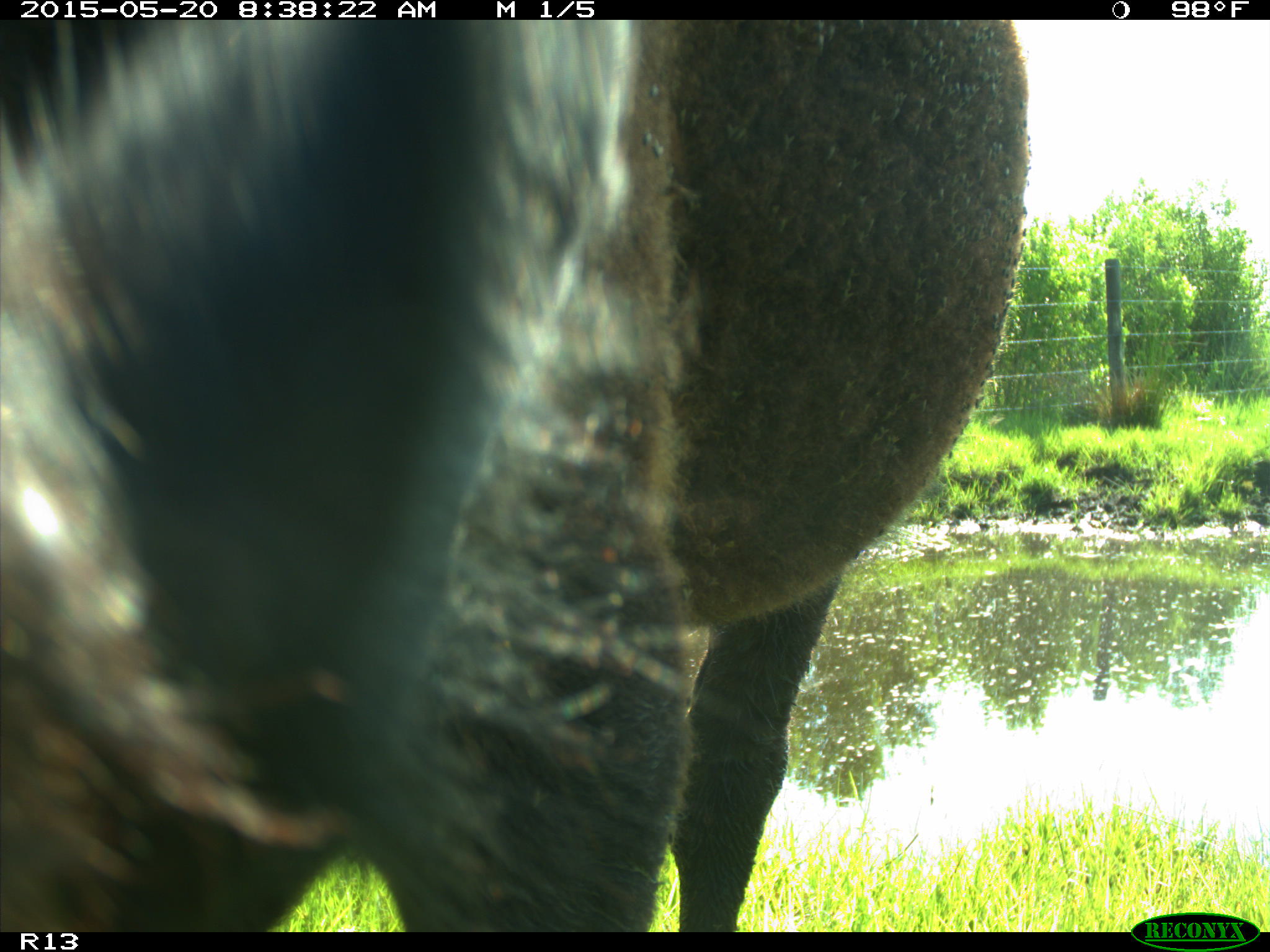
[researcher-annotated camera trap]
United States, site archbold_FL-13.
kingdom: Animalia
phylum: Chordata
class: Mammalia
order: Artiodactyla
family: Bovidae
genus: Bos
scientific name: Bos taurus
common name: domestic cow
Bos taurus (domestic cow).